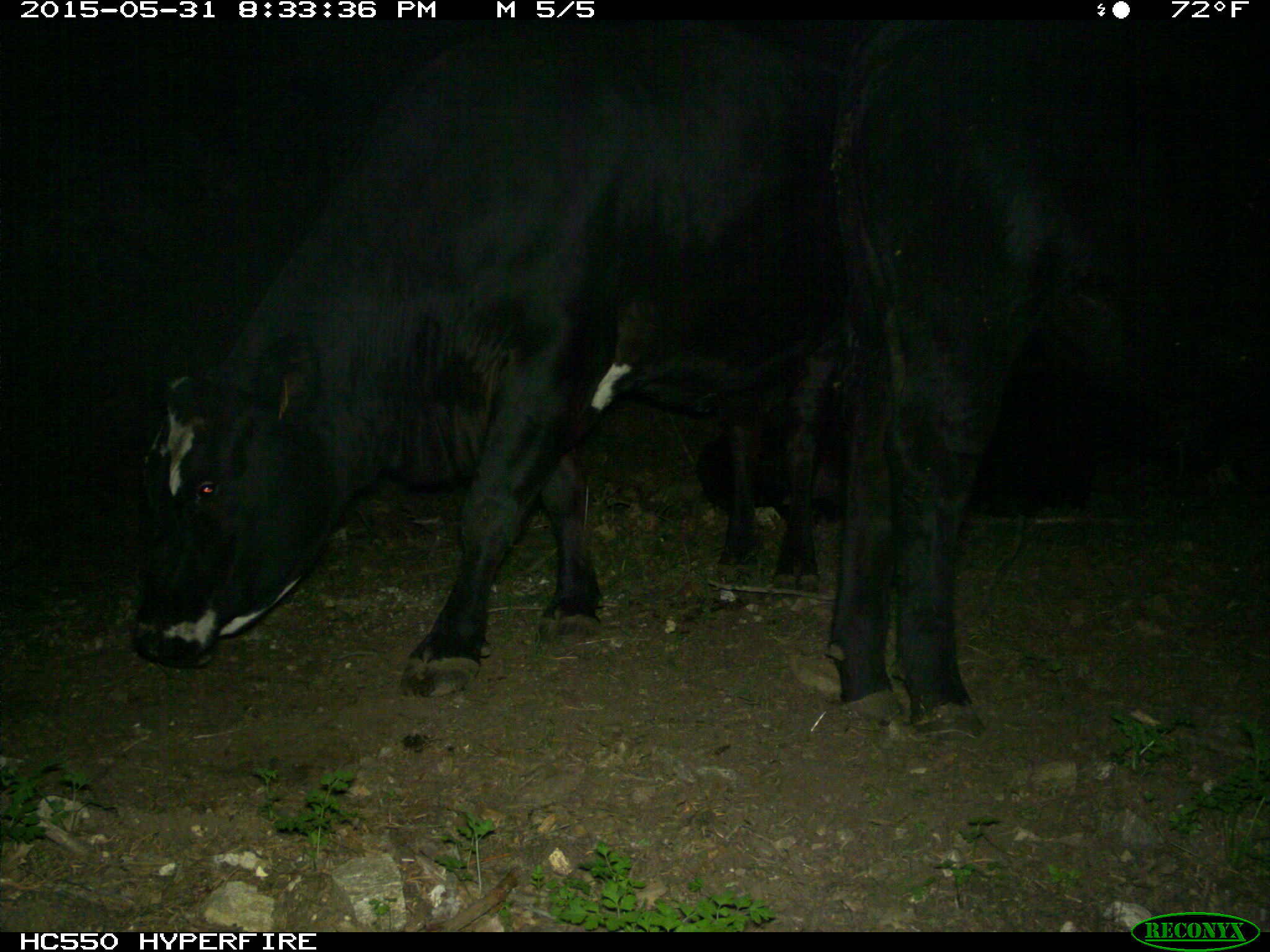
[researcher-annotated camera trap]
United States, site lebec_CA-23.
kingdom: Animalia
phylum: Chordata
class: Mammalia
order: Artiodactyla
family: Bovidae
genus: Bos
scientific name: Bos taurus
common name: domestic cow